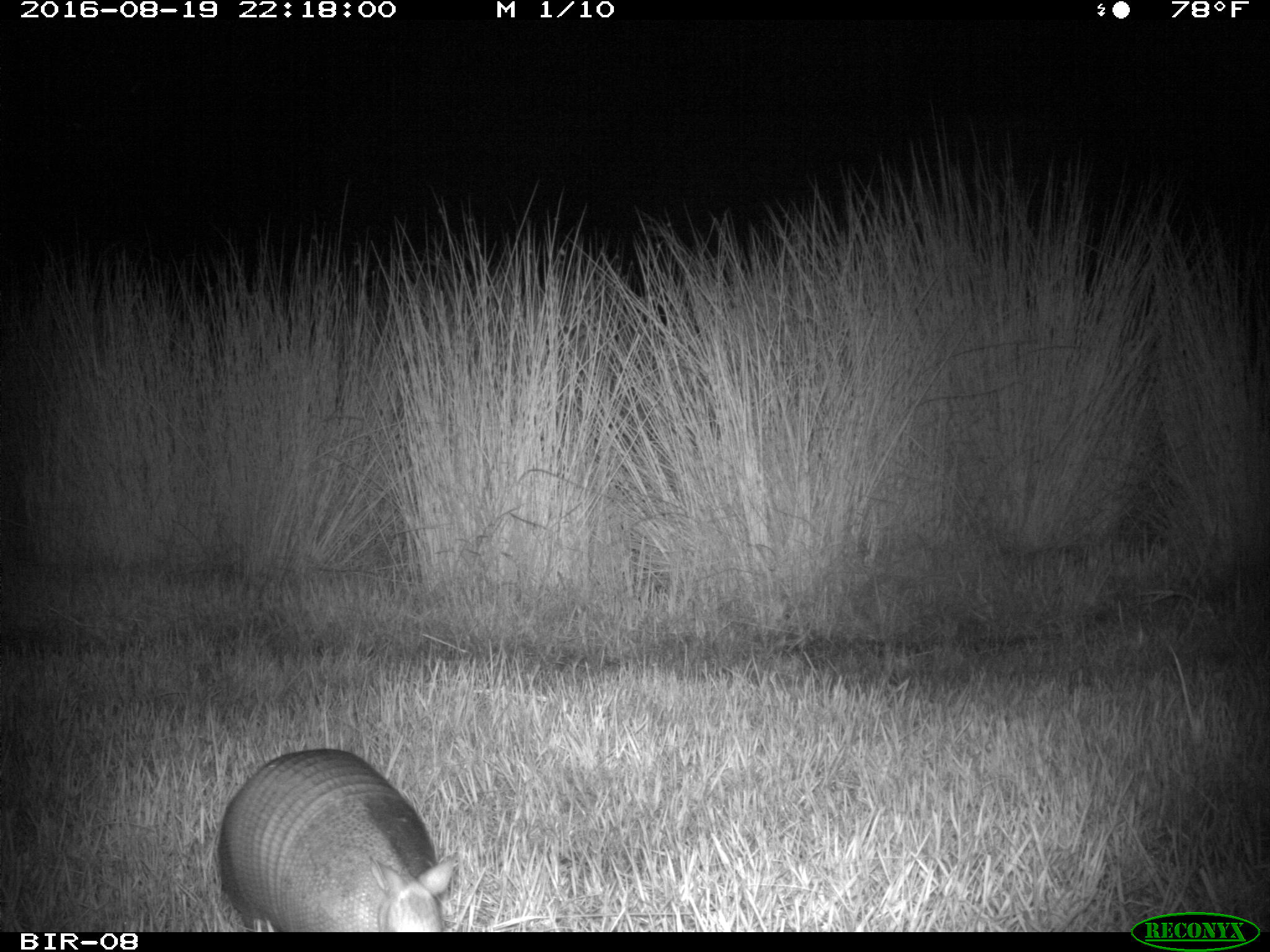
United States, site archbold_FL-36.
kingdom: Animalia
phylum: Chordata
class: Mammalia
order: Cingulata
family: Dasypodidae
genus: Dasypus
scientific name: Dasypus novemcinctus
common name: nine-banded armadillo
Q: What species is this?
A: Dasypus novemcinctus (nine-banded armadillo).